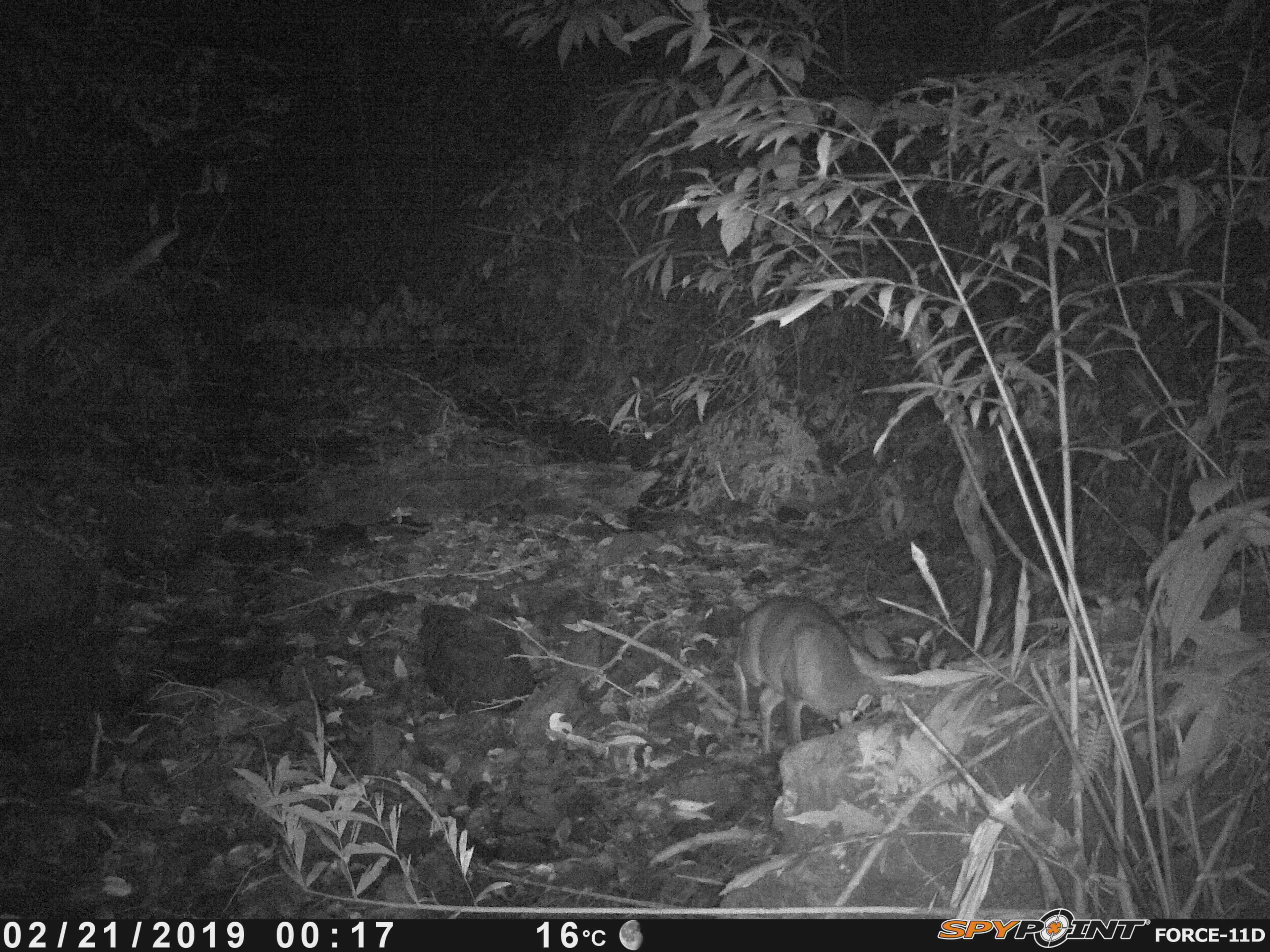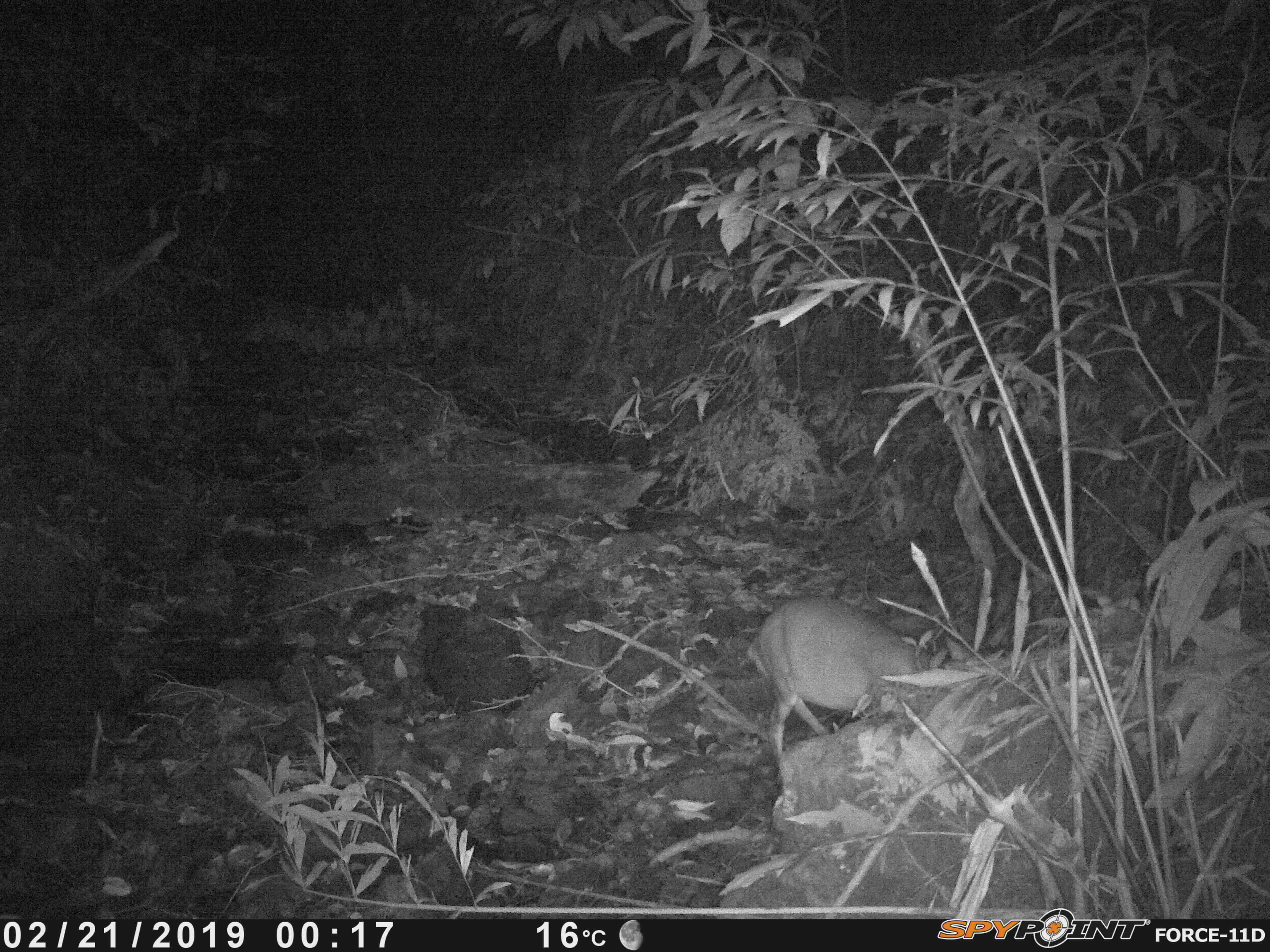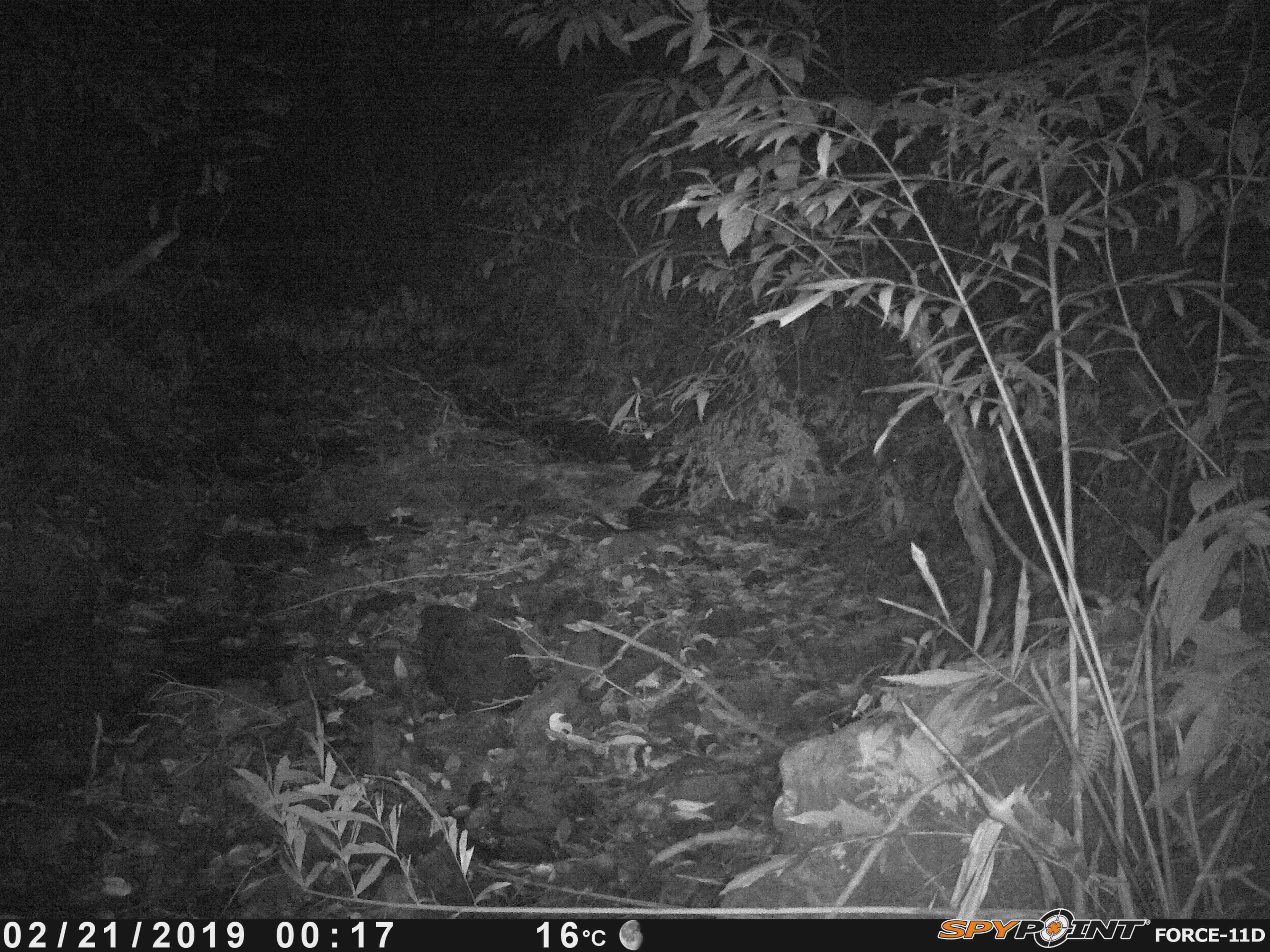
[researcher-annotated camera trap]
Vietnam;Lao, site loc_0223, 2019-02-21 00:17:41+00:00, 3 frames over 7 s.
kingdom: Animalia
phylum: Chordata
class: Mammalia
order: Artiodactyla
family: Cervidae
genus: Muntiacus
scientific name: Muntiacus vuquangensis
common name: large-antlered muntjac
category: large antlered muntjac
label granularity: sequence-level